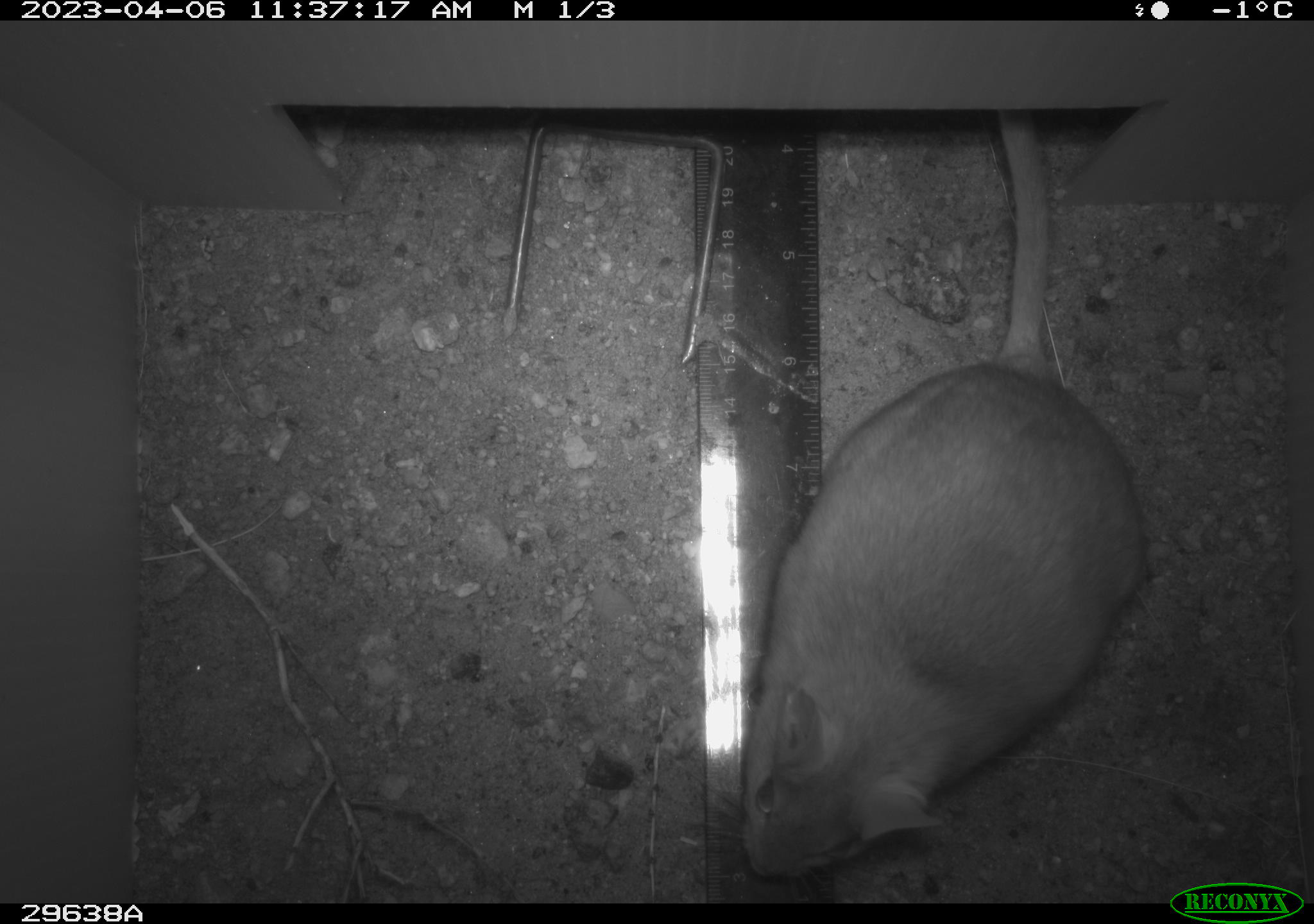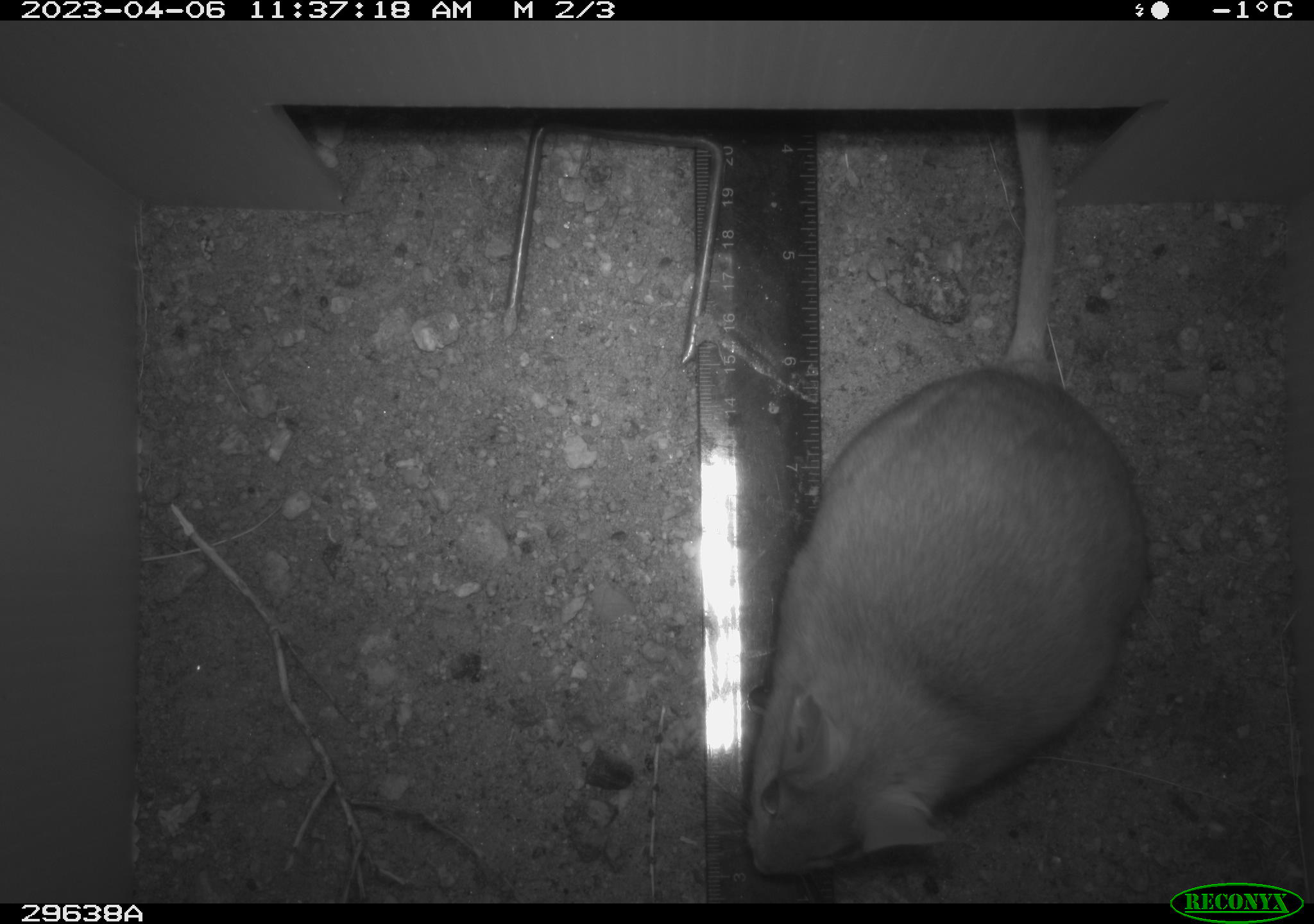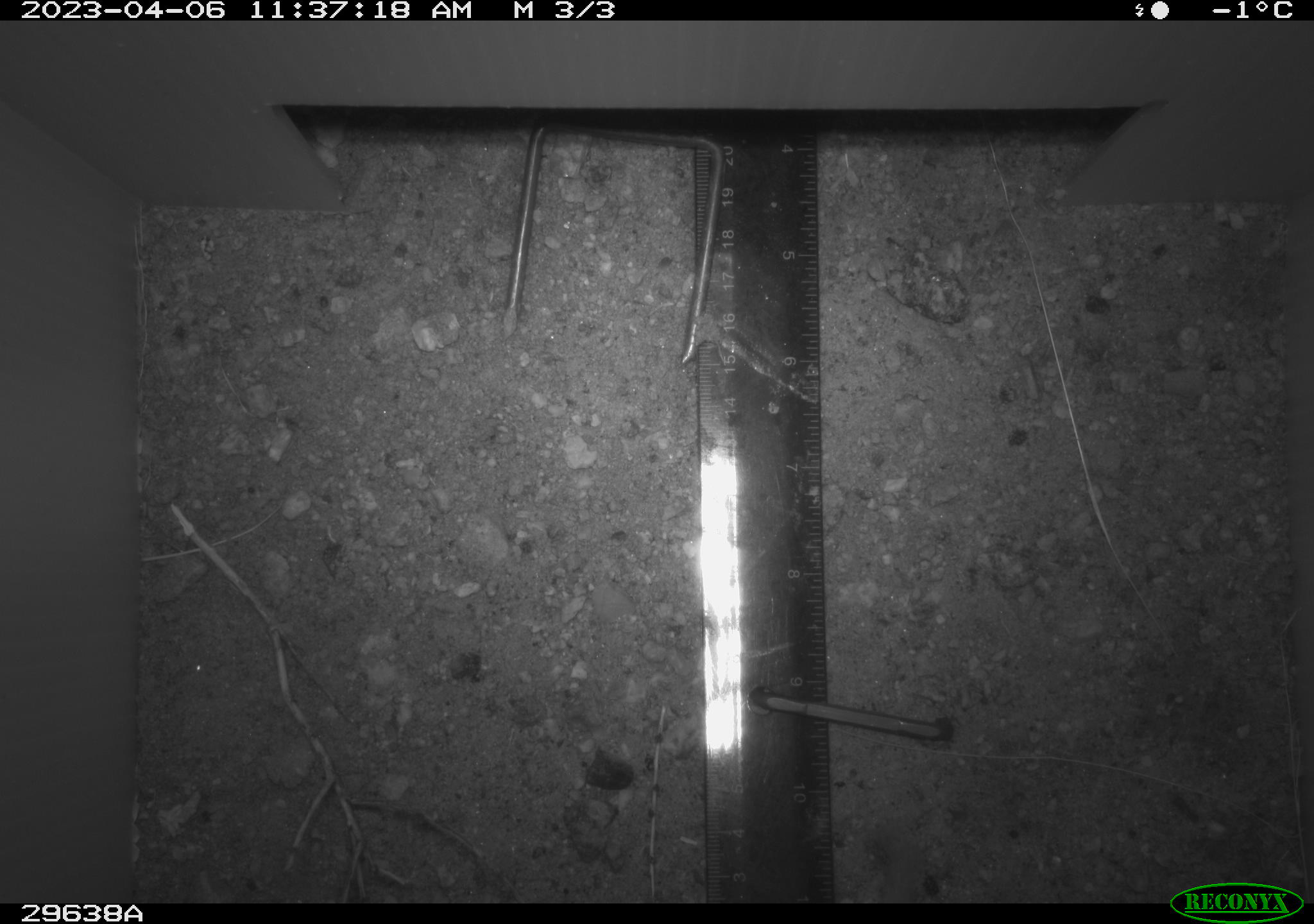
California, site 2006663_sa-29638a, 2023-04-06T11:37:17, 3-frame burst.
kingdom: Animalia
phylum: Chordata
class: Mammalia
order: Rodentia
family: Cricetidae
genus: Neotoma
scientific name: Neotoma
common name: pack rat or woodrat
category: neotoma species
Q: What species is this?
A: Neotoma species (pack rat or woodrat) (Neotoma).